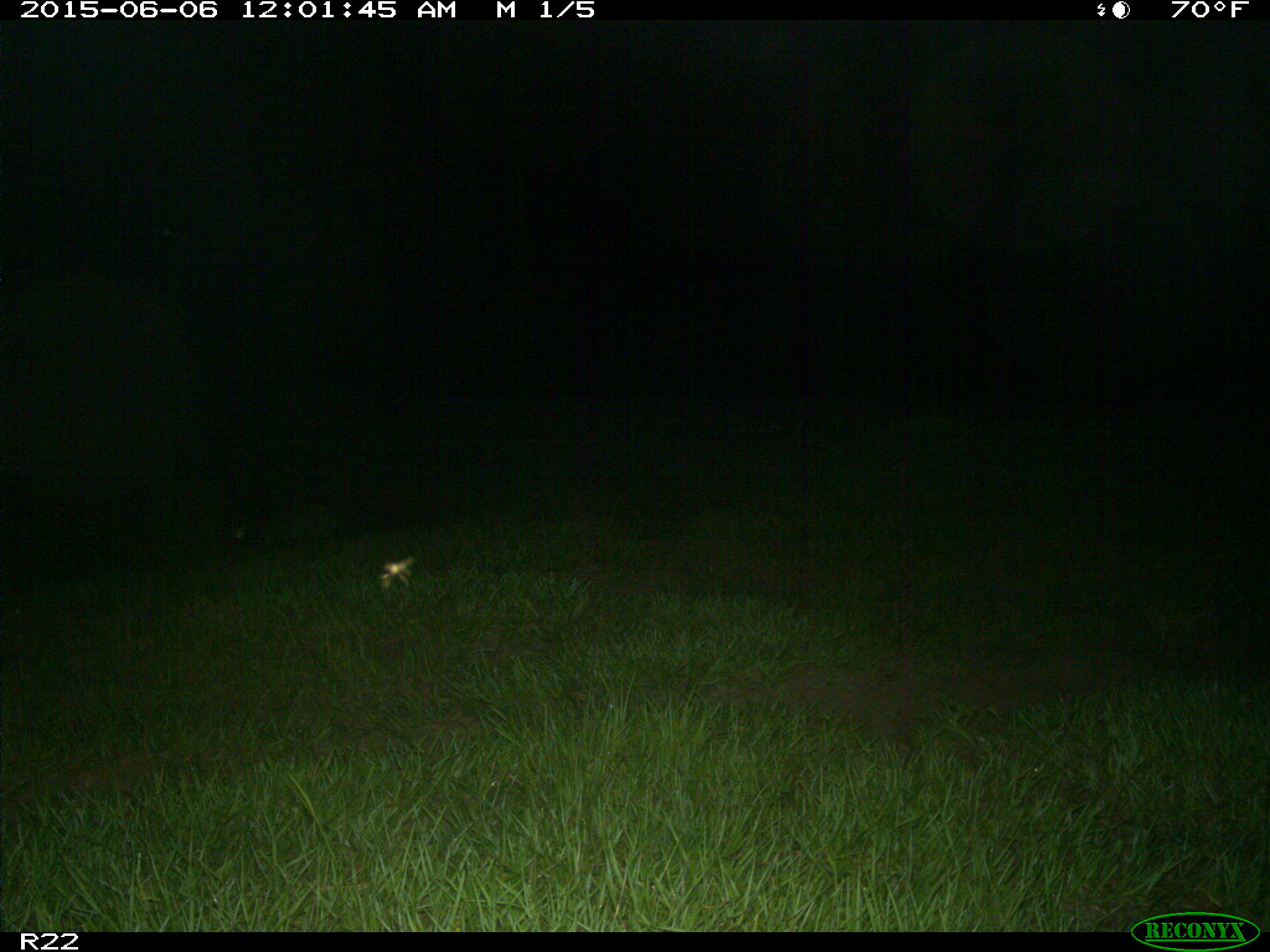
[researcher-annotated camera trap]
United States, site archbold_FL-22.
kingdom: Animalia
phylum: Chordata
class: Mammalia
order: Artiodactyla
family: Bovidae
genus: Bos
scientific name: Bos taurus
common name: domestic cow